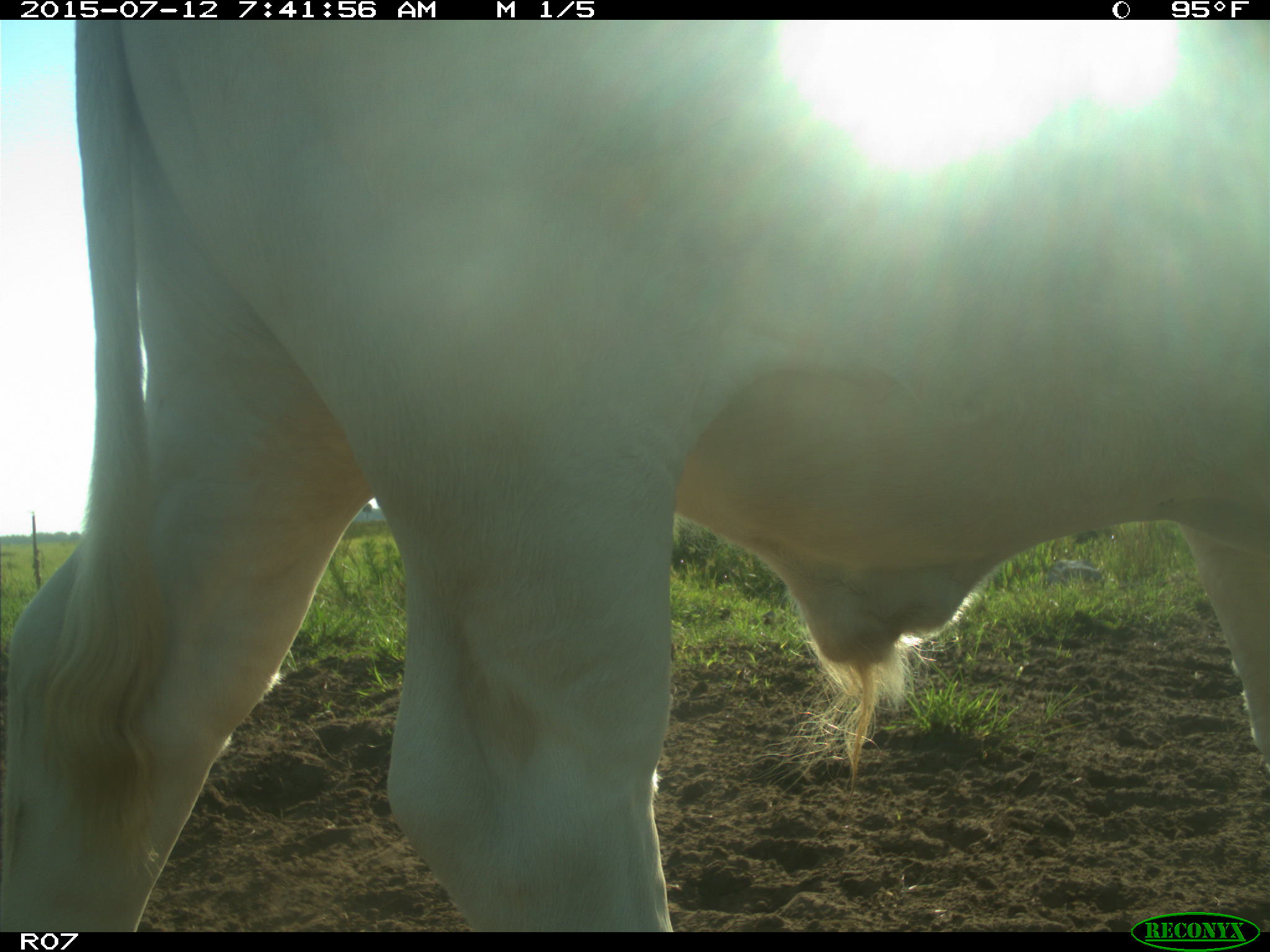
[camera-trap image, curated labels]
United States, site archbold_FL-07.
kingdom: Animalia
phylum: Chordata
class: Mammalia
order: Artiodactyla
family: Bovidae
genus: Bos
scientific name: Bos taurus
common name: domestic cow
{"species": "Bos taurus (domestic cow)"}